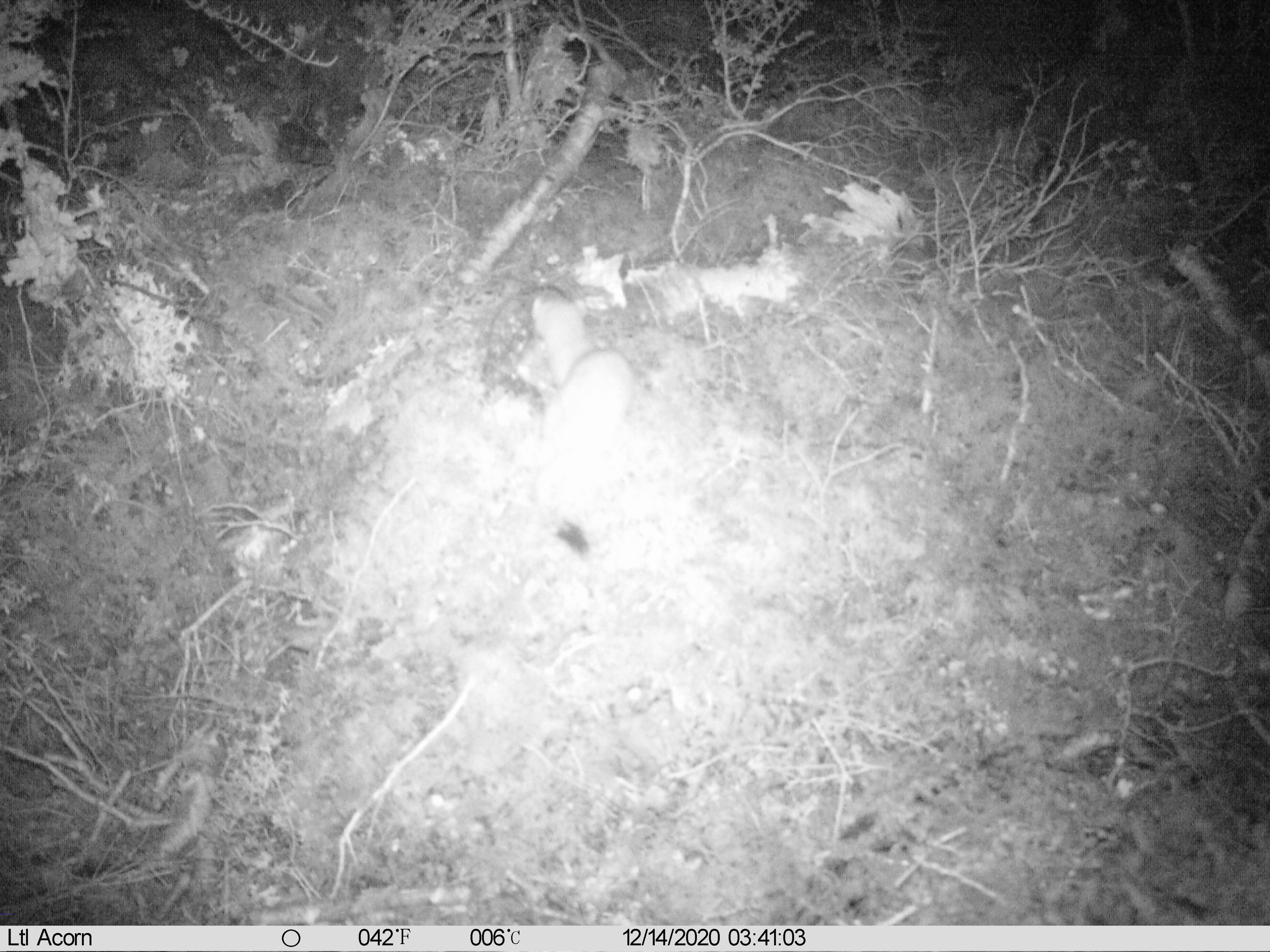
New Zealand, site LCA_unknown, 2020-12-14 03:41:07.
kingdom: Animalia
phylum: Chordata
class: Mammalia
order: Carnivora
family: Mustelidae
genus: Mustela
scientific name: Mustela erminea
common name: stoat